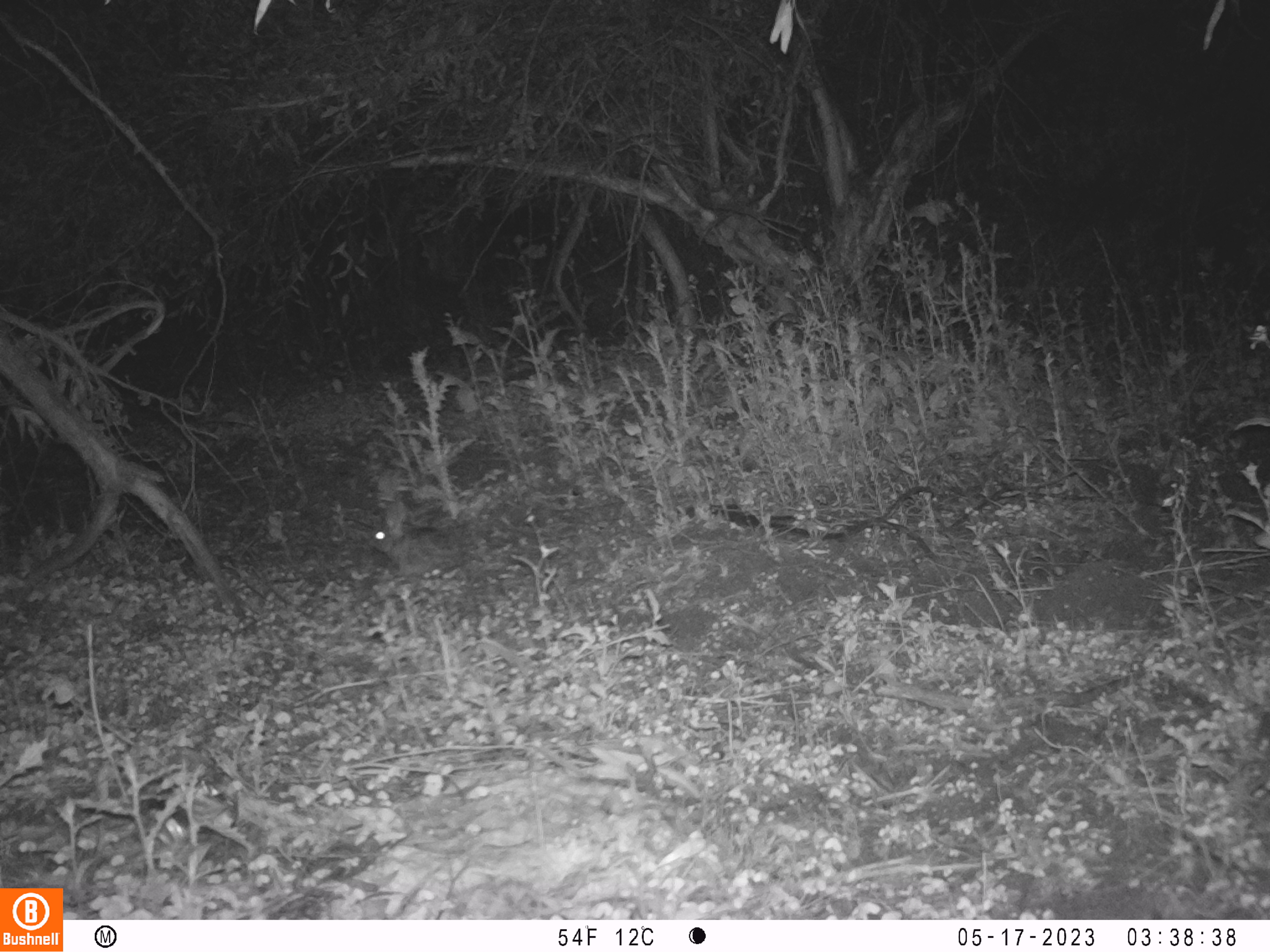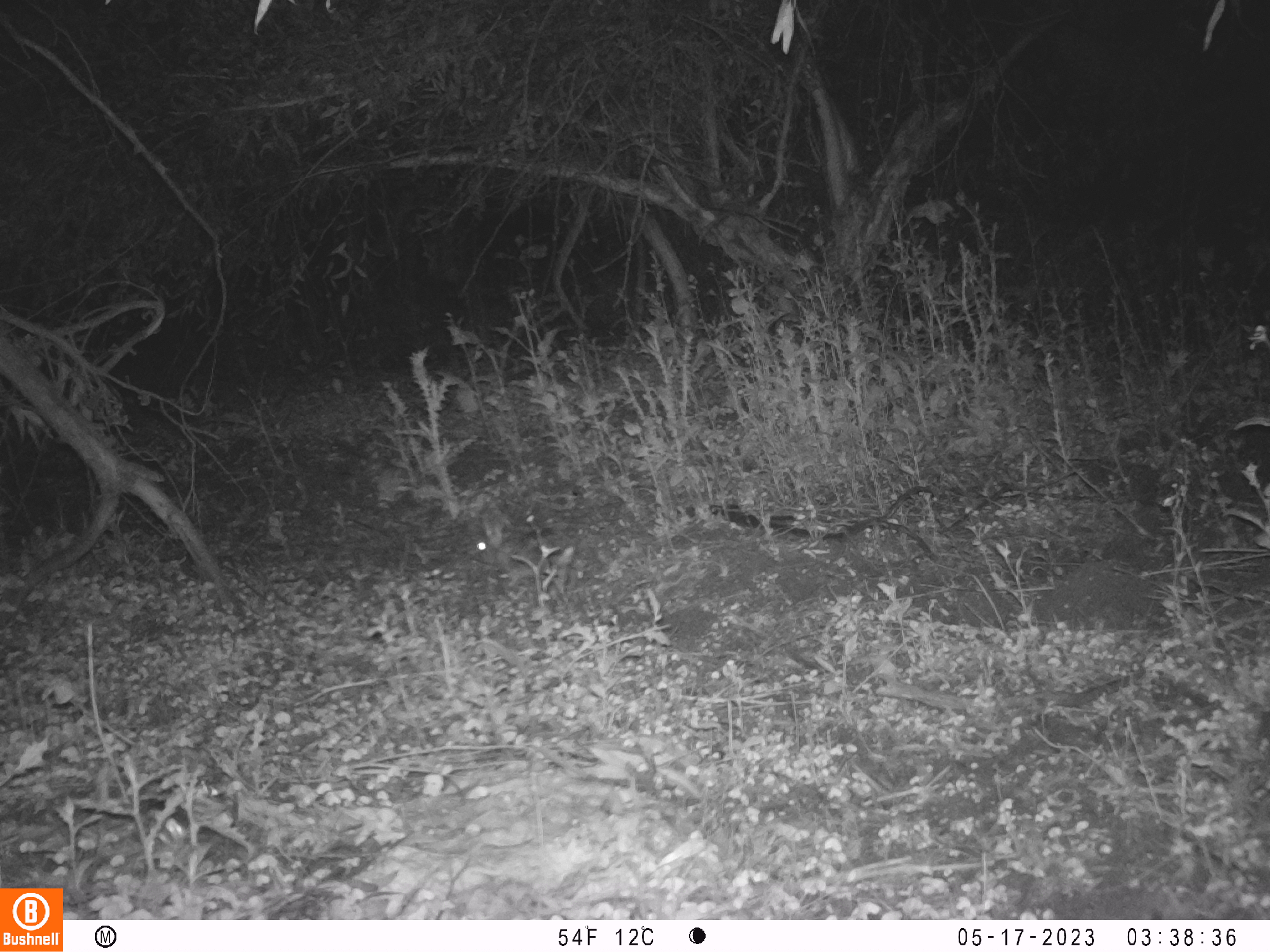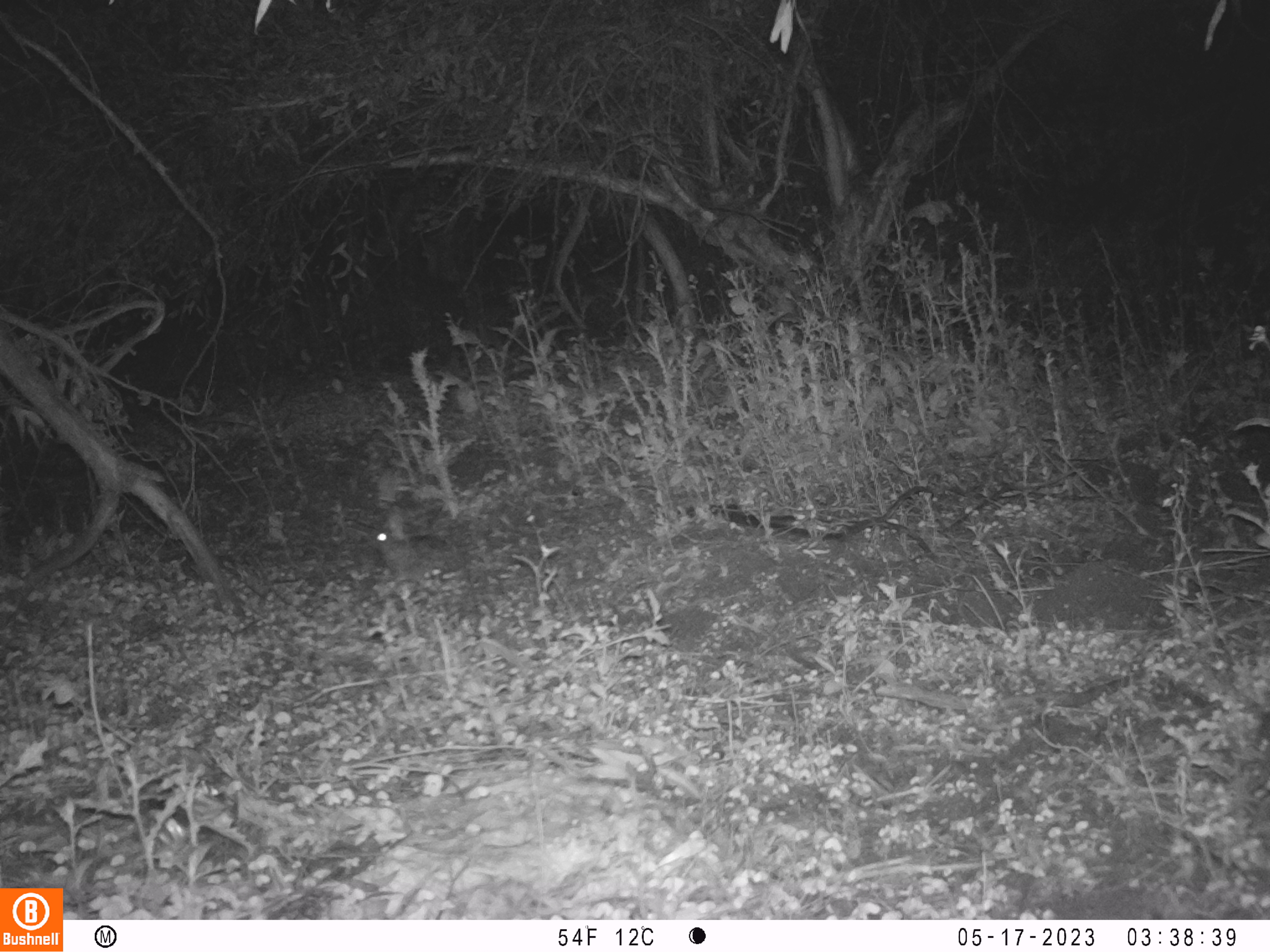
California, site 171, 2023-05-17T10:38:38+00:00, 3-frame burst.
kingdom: Animalia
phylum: Chordata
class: Mammalia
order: Lagomorpha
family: Leporidae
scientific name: Leporidae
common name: rabbit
Rabbit (Leporidae).